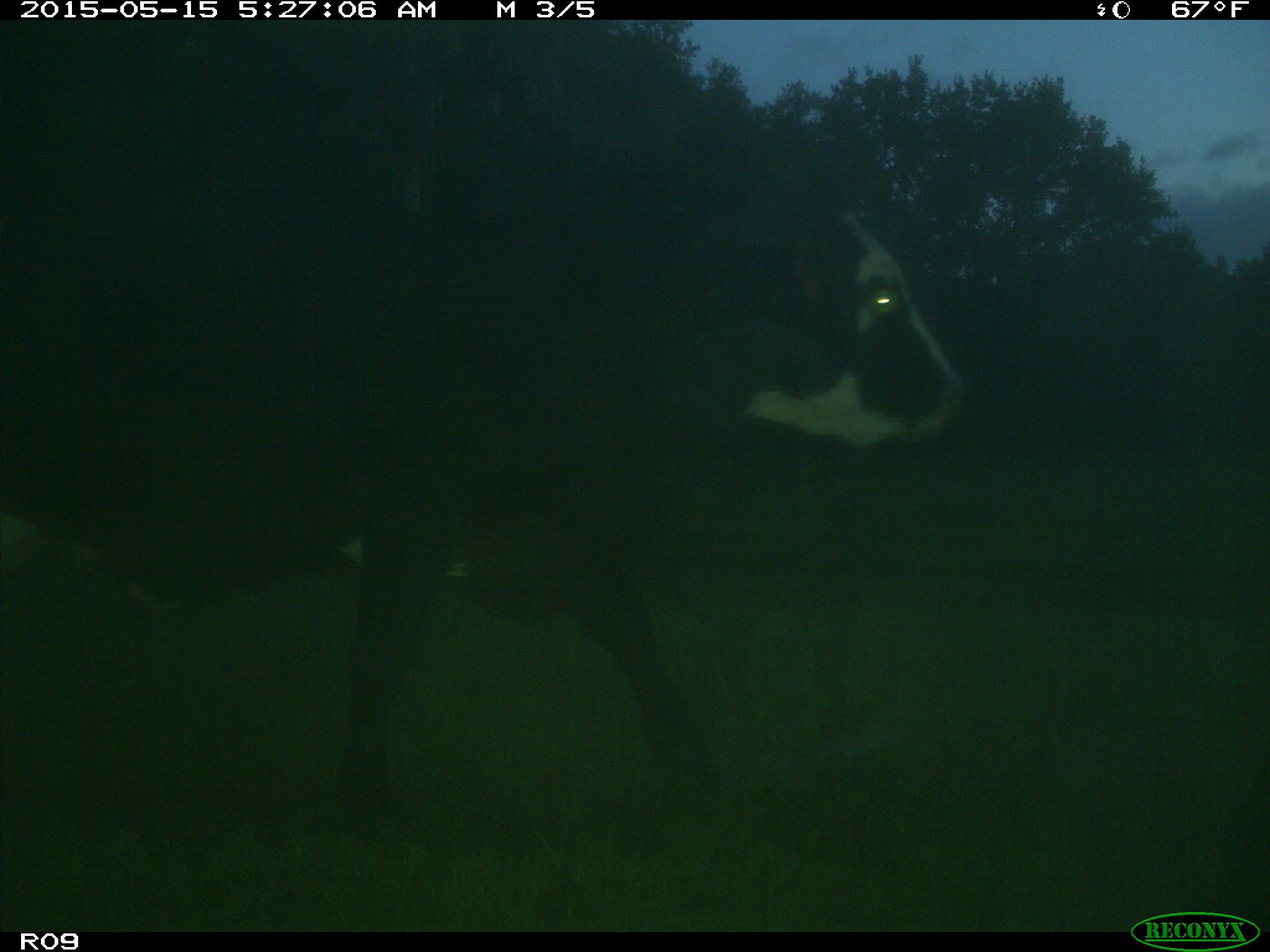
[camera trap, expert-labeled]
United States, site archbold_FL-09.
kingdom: Animalia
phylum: Chordata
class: Mammalia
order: Artiodactyla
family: Bovidae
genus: Bos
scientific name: Bos taurus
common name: domestic cow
Bos taurus (domestic cow).